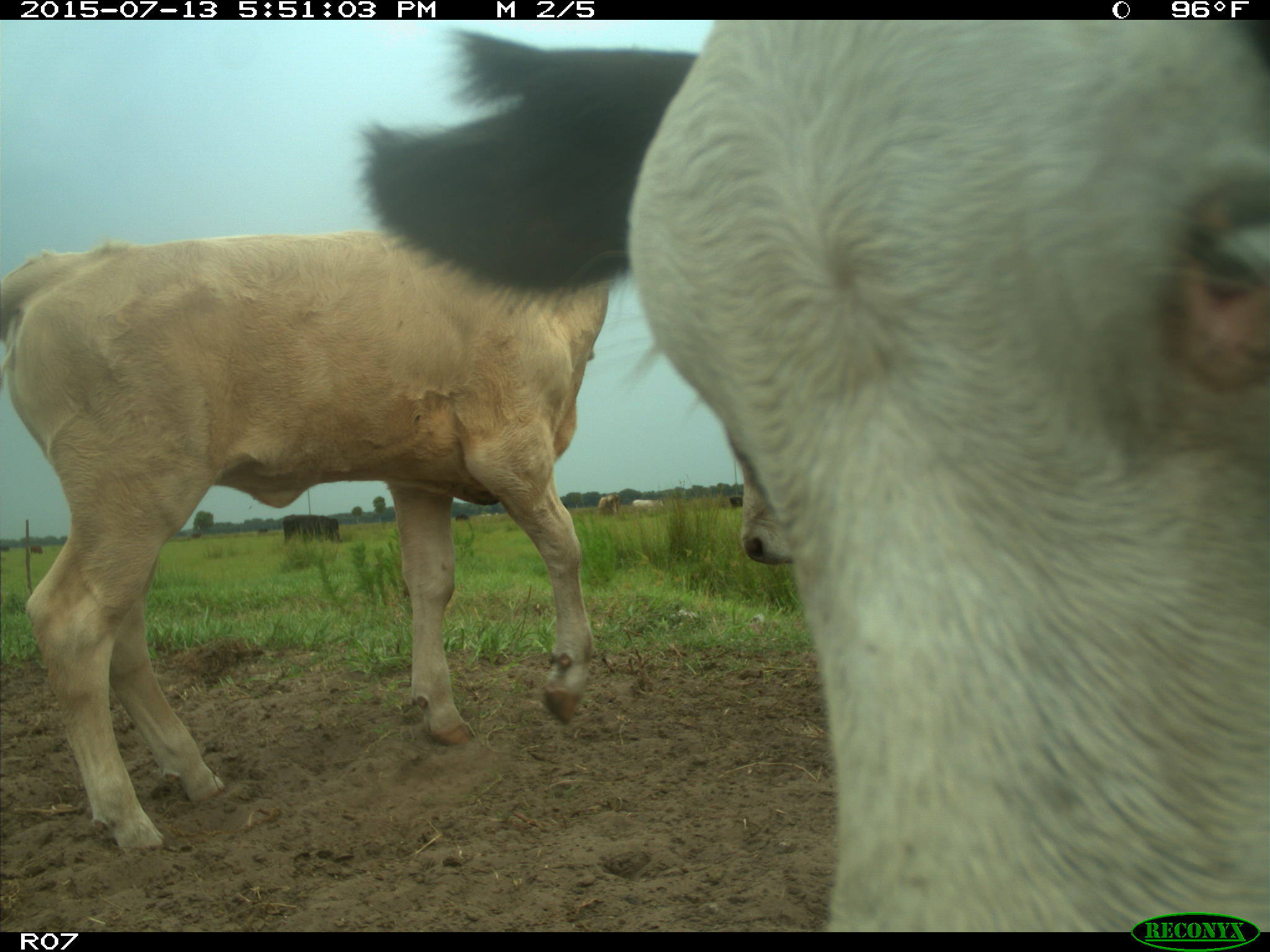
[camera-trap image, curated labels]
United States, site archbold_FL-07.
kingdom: Animalia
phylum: Chordata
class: Mammalia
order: Artiodactyla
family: Bovidae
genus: Bos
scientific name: Bos taurus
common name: domestic cow